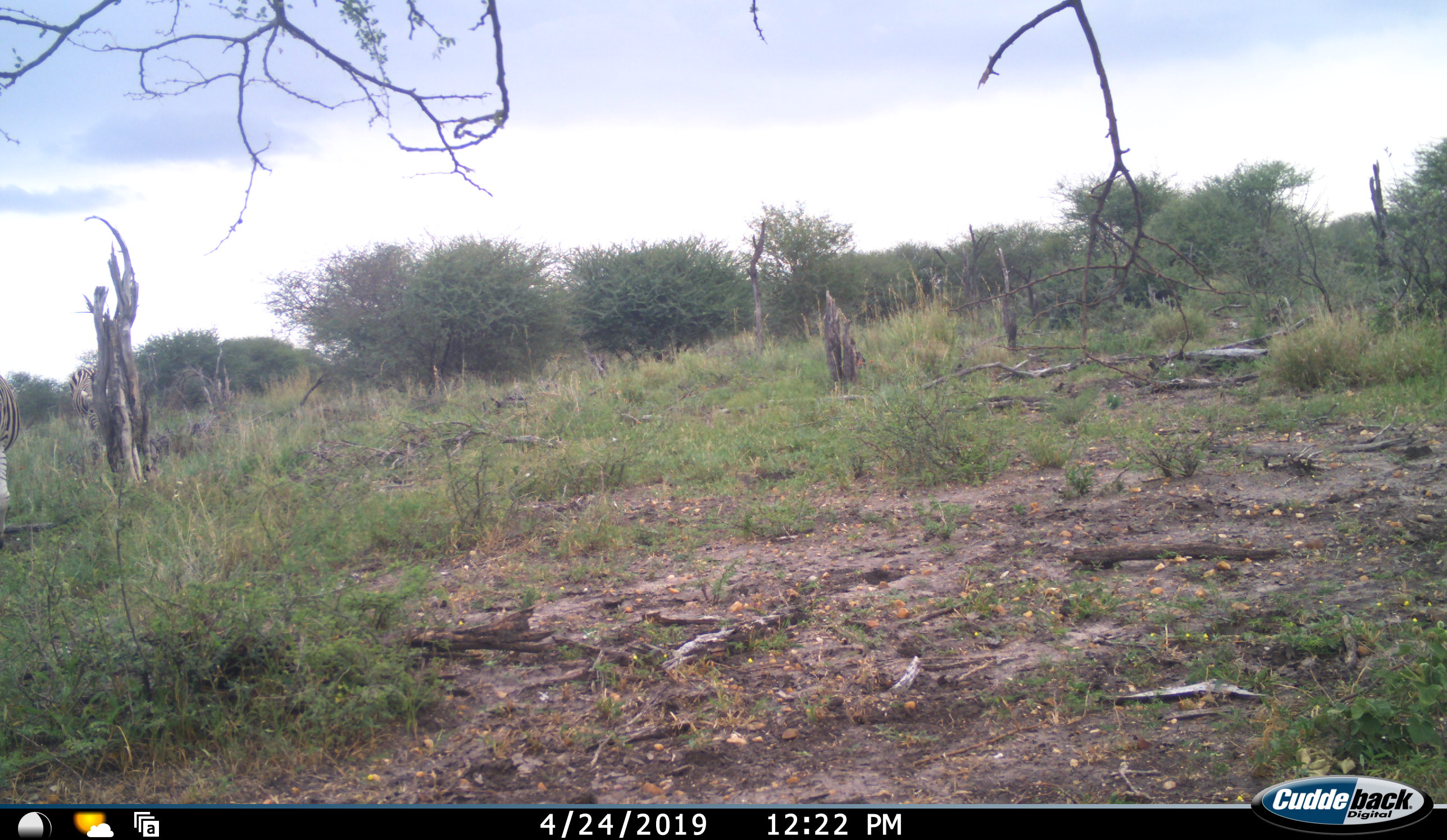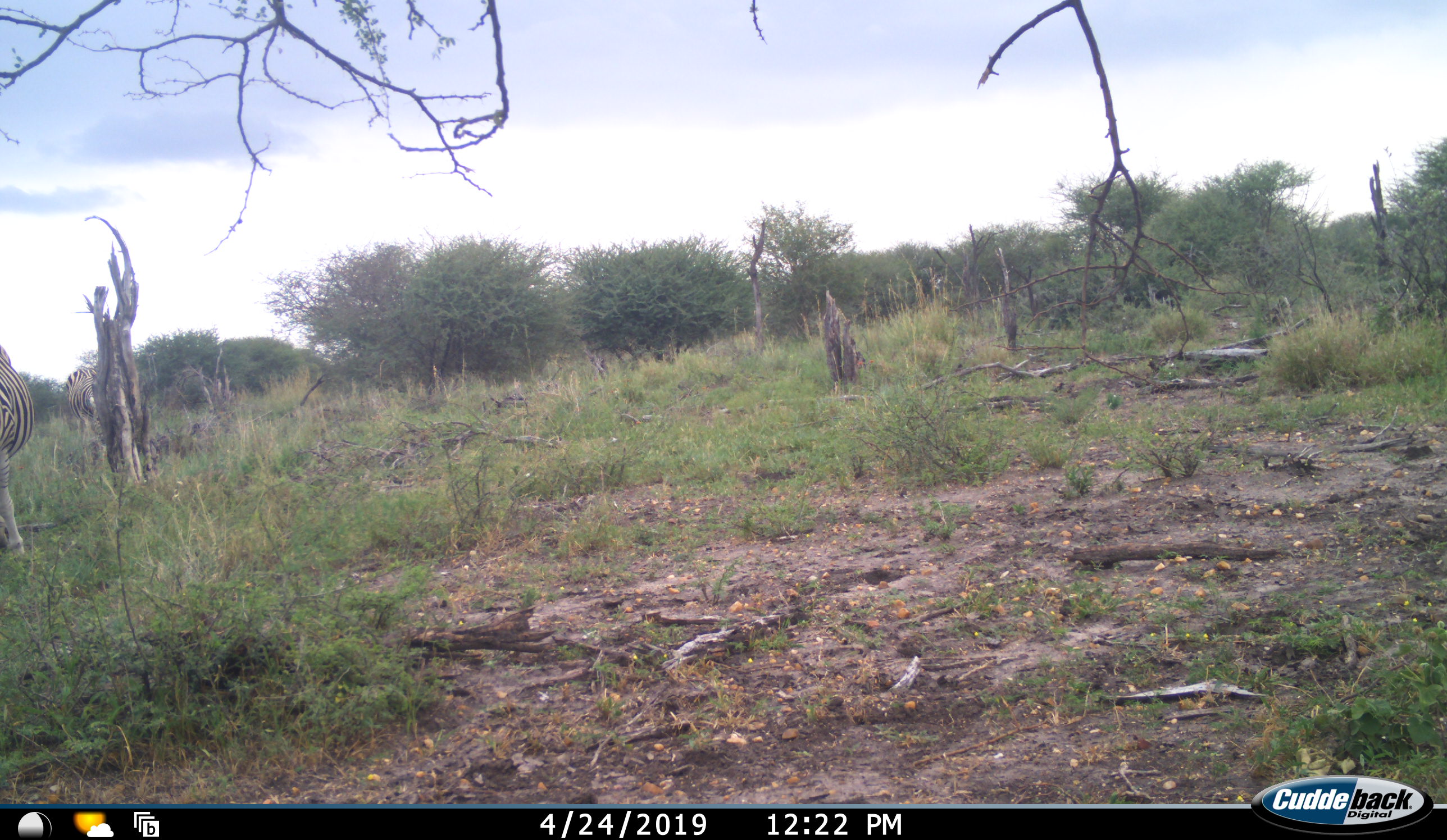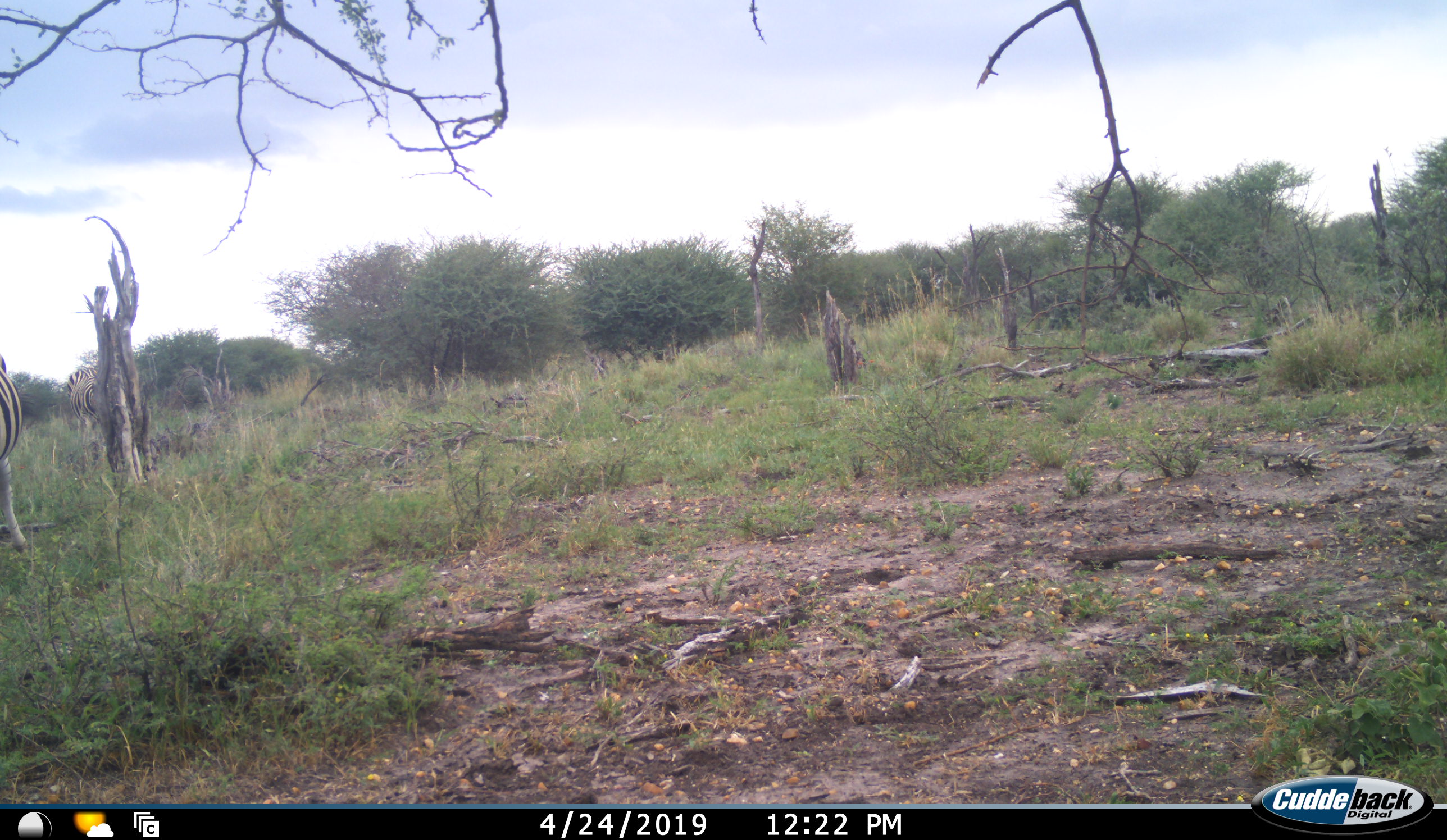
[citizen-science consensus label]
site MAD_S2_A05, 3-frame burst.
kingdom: Animalia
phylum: Chordata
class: Mammalia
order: Perissodactyla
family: Equidae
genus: Equus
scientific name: Equus quagga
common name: plains zebra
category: zebraplains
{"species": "zebraplains (plains zebra) (Equus quagga)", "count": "2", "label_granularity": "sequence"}